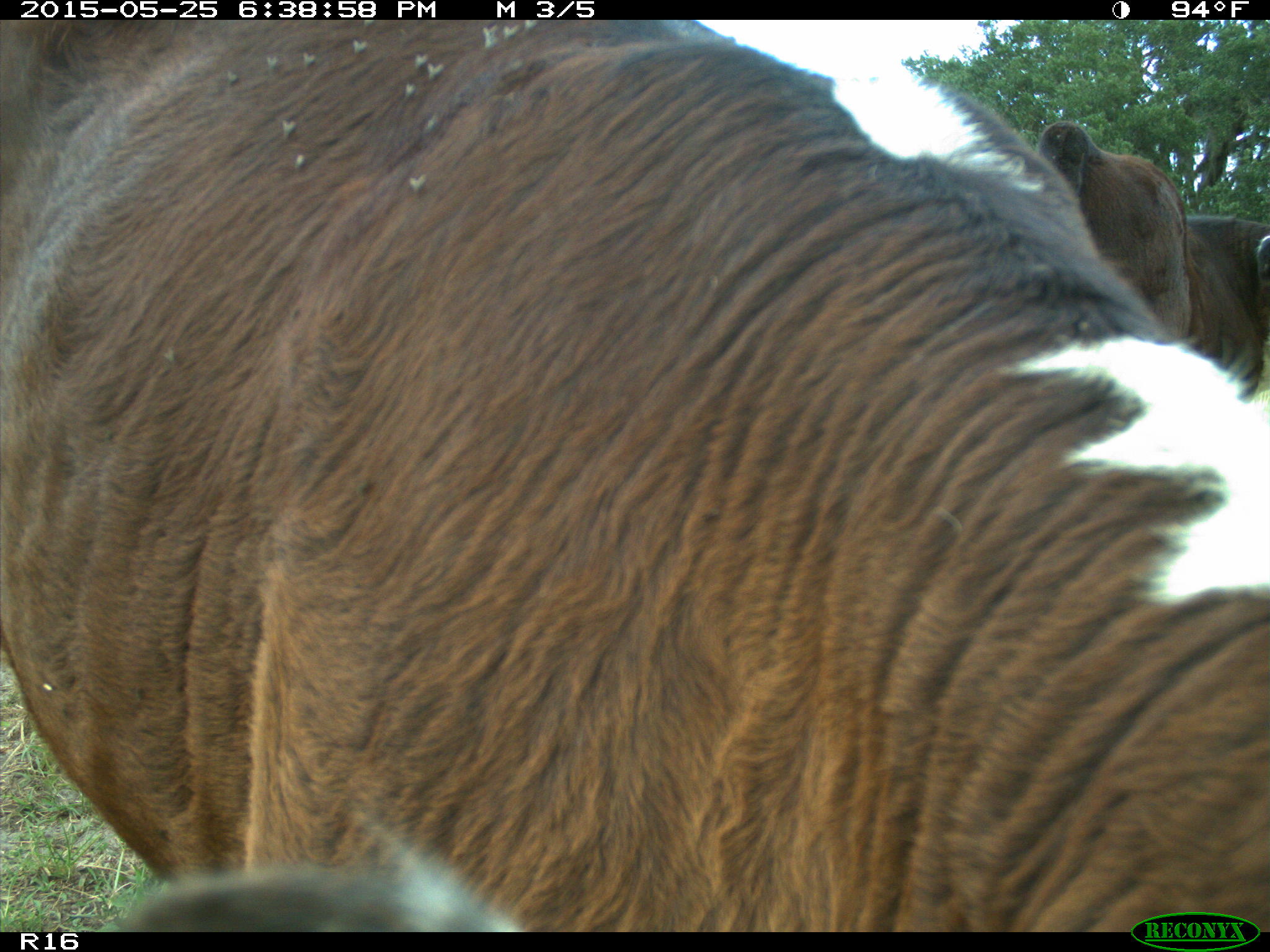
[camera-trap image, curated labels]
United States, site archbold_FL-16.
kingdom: Animalia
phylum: Chordata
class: Mammalia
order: Artiodactyla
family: Bovidae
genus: Bos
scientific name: Bos taurus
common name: domestic cow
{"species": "Bos taurus (domestic cow)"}